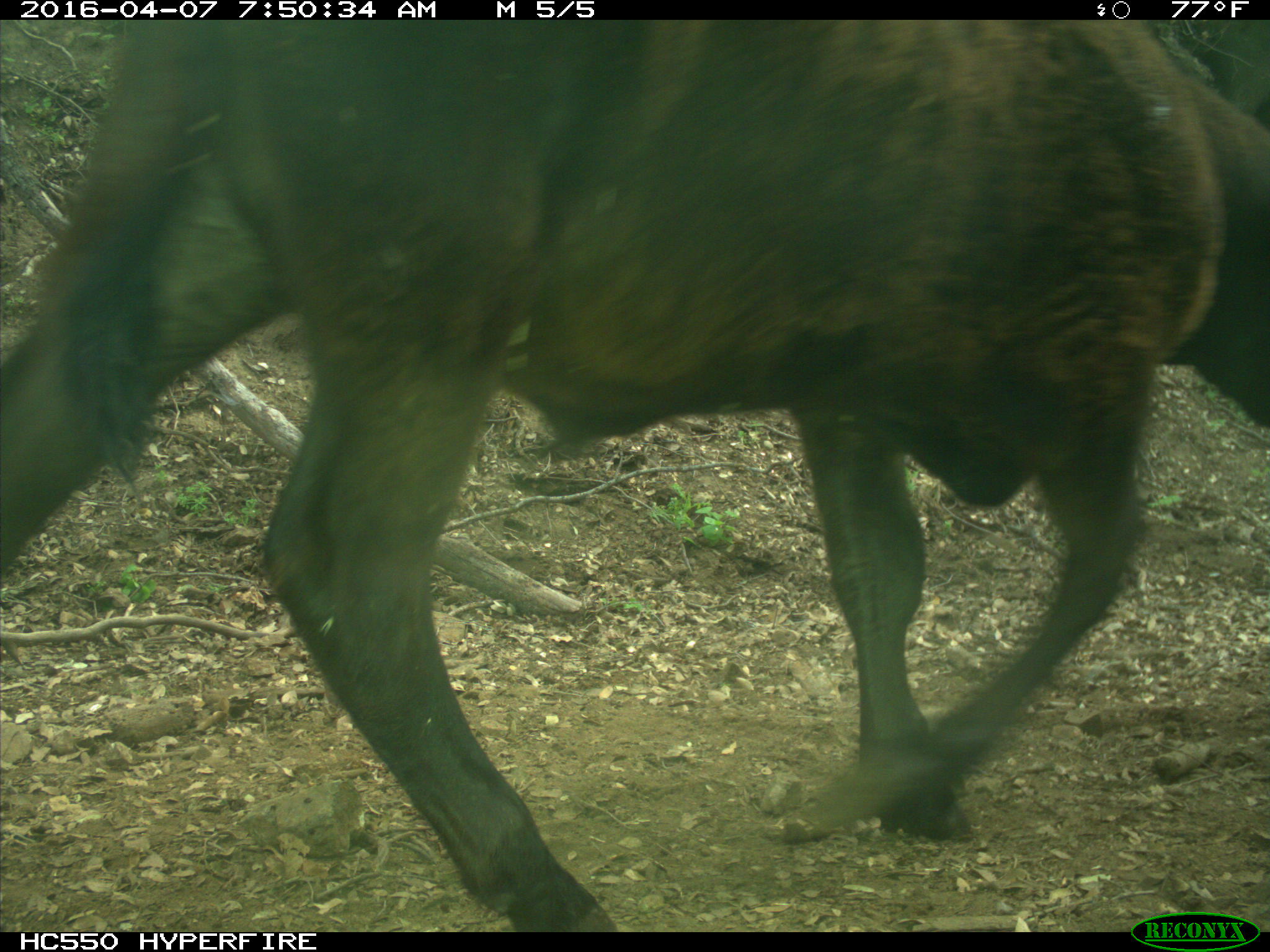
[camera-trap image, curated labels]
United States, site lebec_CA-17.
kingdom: Animalia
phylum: Chordata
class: Mammalia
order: Artiodactyla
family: Bovidae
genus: Bos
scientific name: Bos taurus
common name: domestic cow